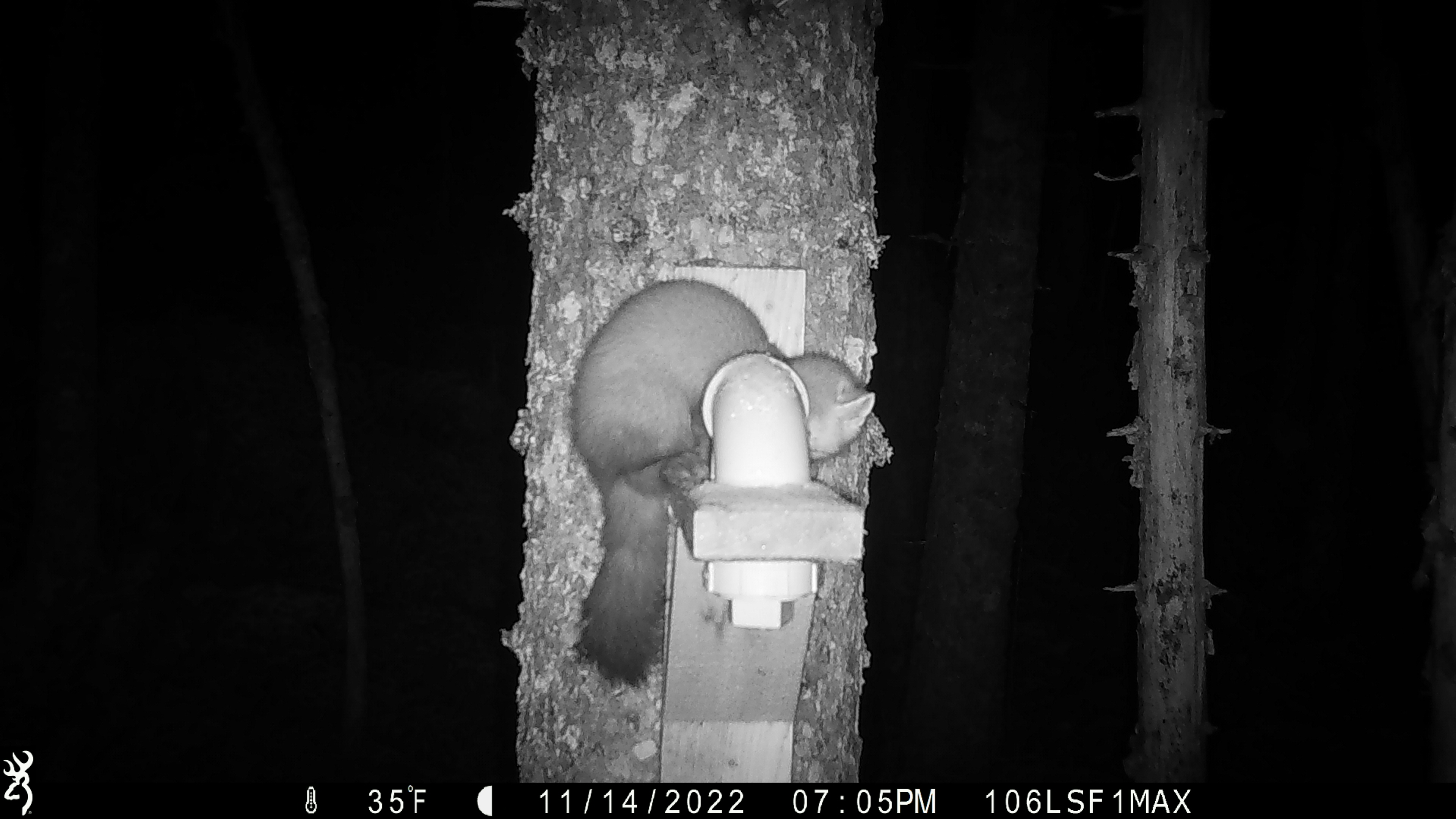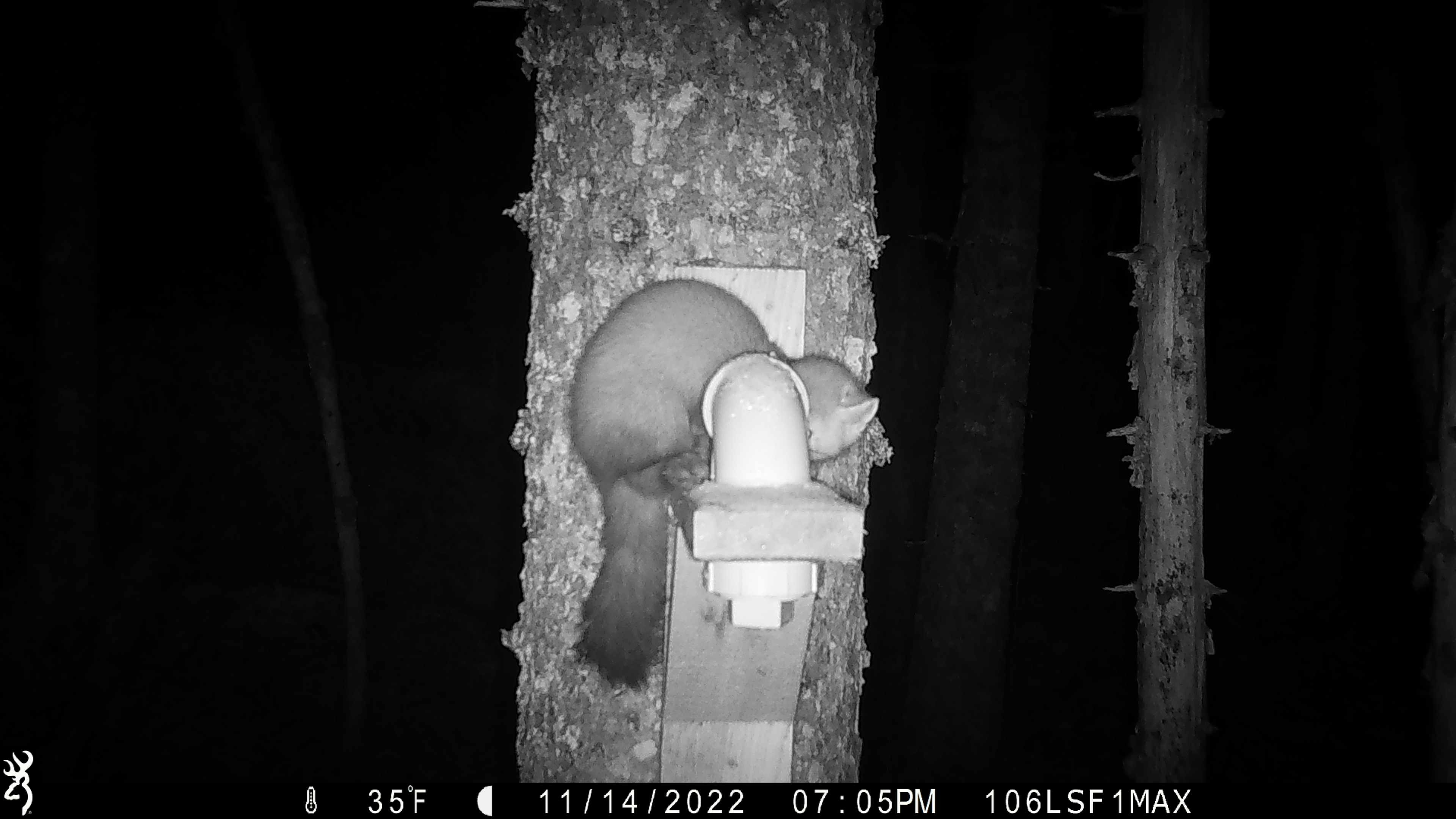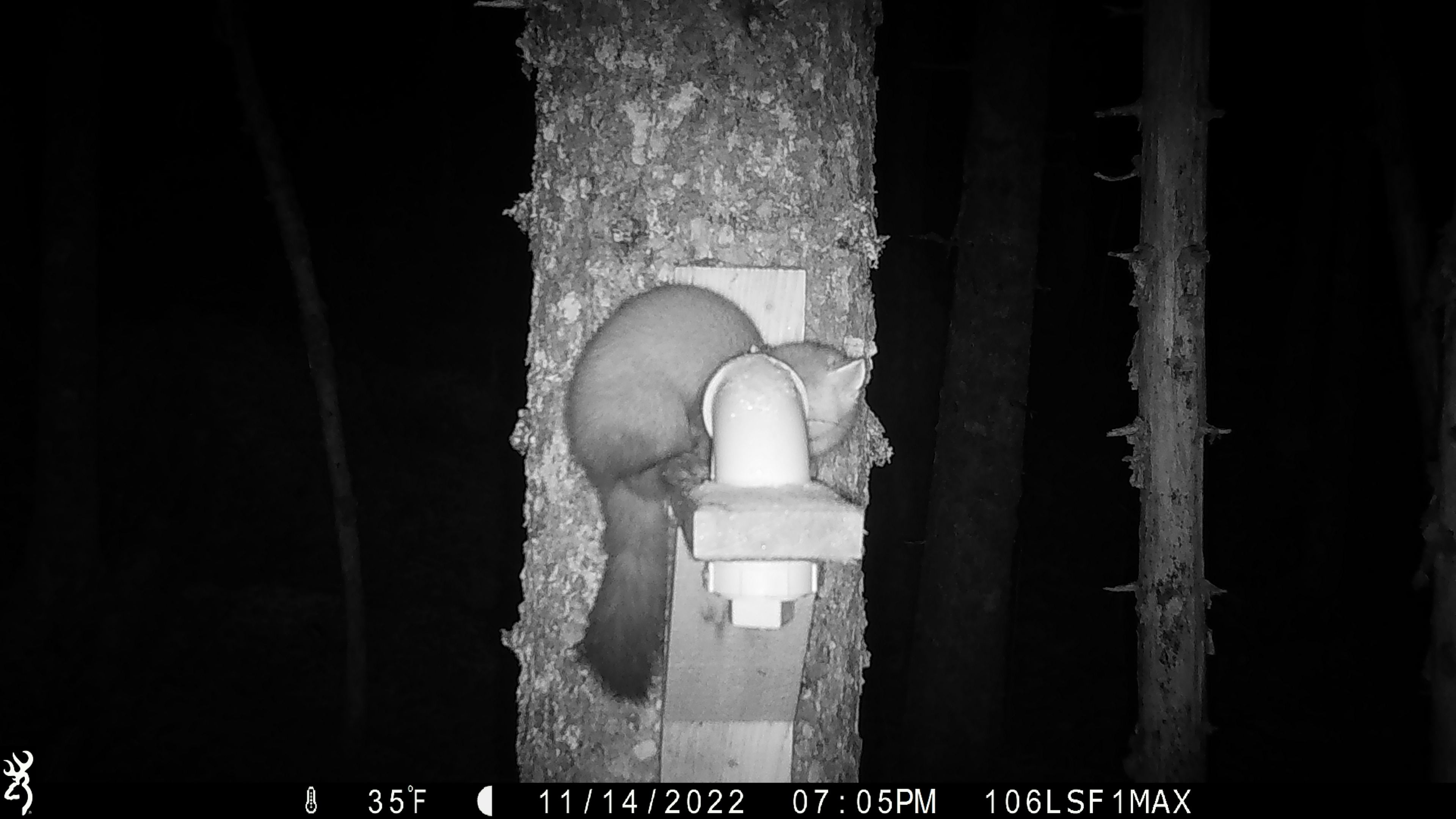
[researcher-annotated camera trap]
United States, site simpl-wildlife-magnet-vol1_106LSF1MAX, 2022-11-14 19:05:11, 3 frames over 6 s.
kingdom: Animalia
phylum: Chordata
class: Mammalia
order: Carnivora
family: Mustelidae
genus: Martes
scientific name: Martes americana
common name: american marten